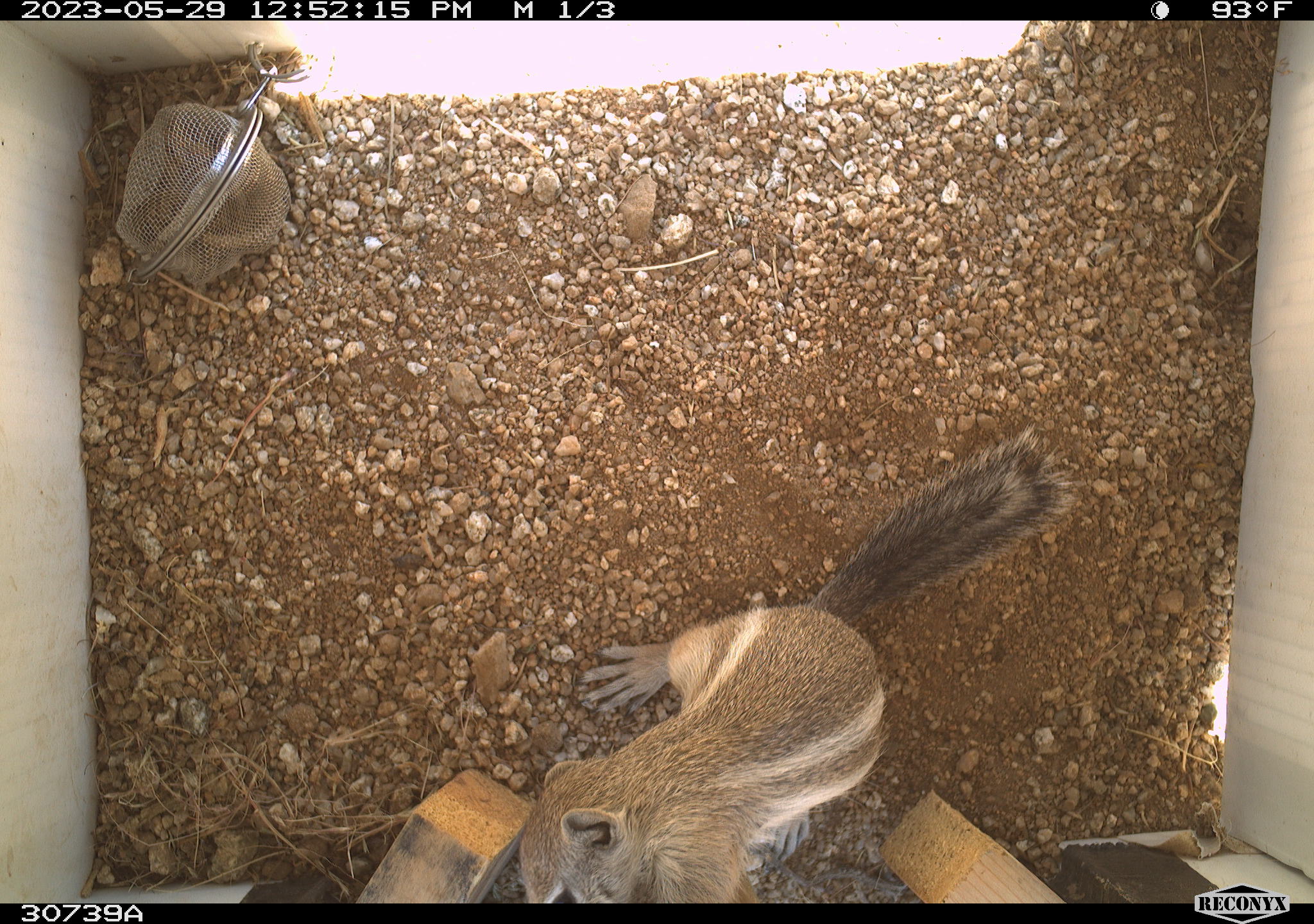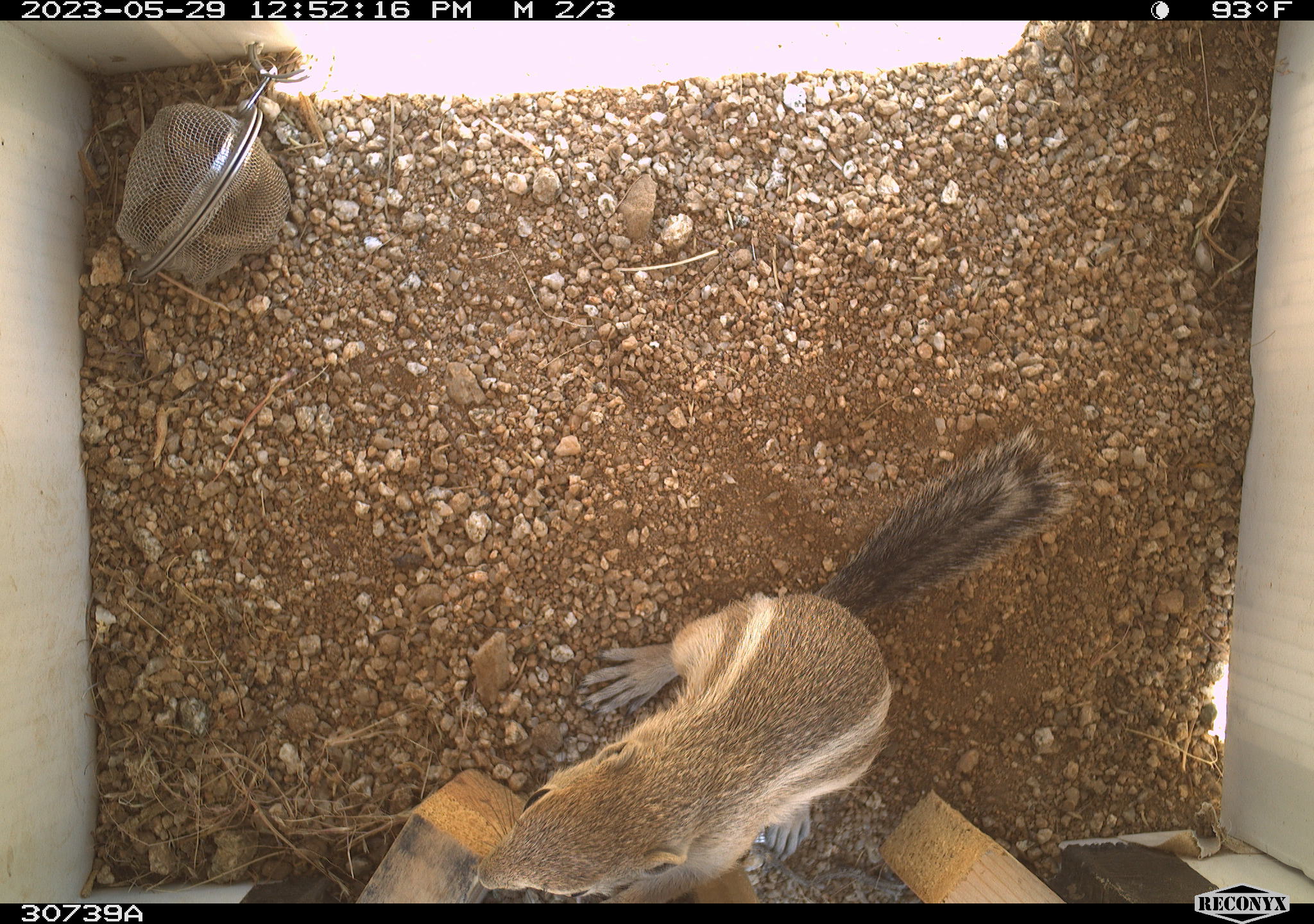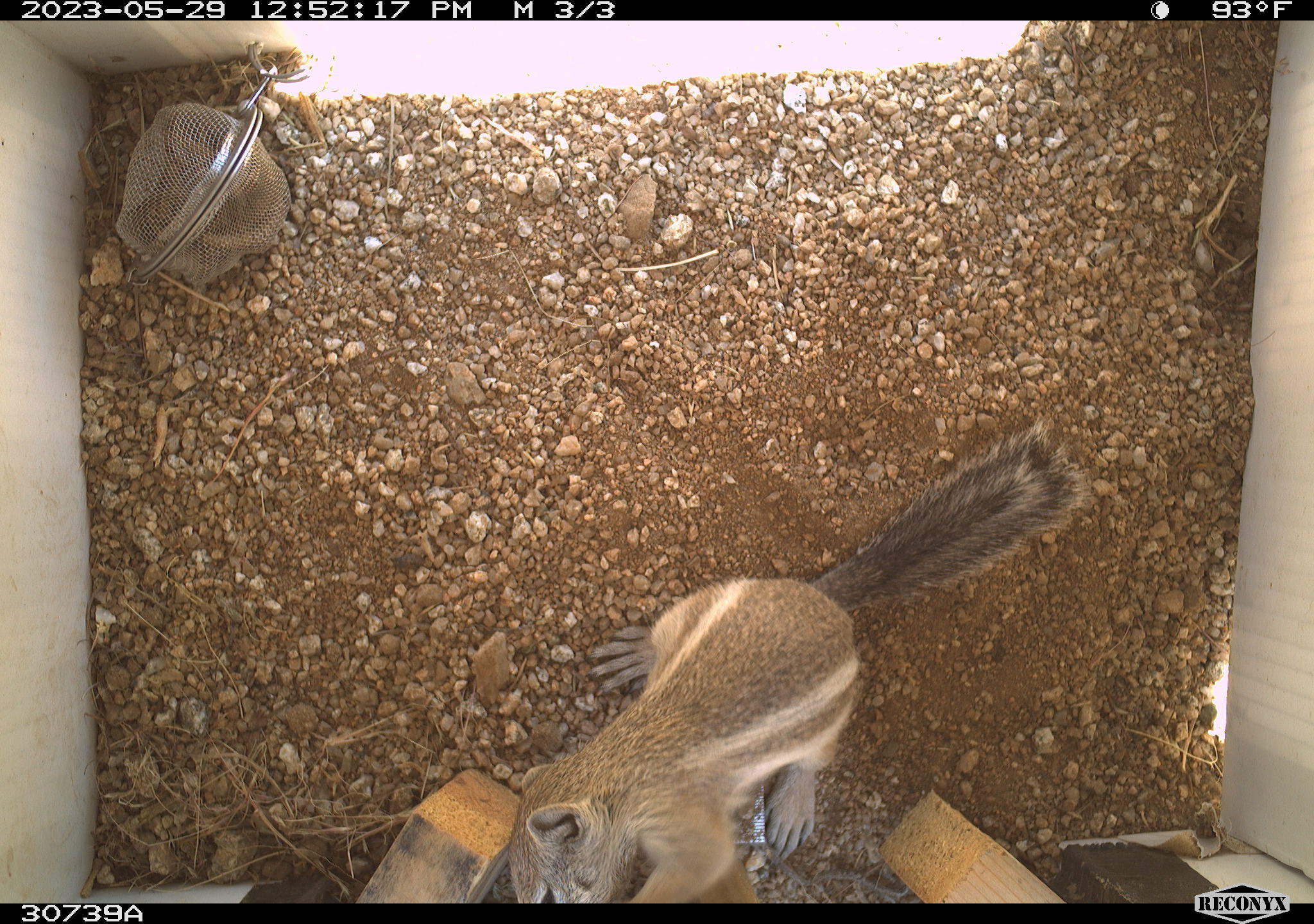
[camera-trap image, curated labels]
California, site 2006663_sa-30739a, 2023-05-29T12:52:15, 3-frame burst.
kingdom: Animalia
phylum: Chordata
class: Mammalia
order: Rodentia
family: Sciuridae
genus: Ammospermophilus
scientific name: Ammospermophilus leucurus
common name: white-tailed antelope squirrel